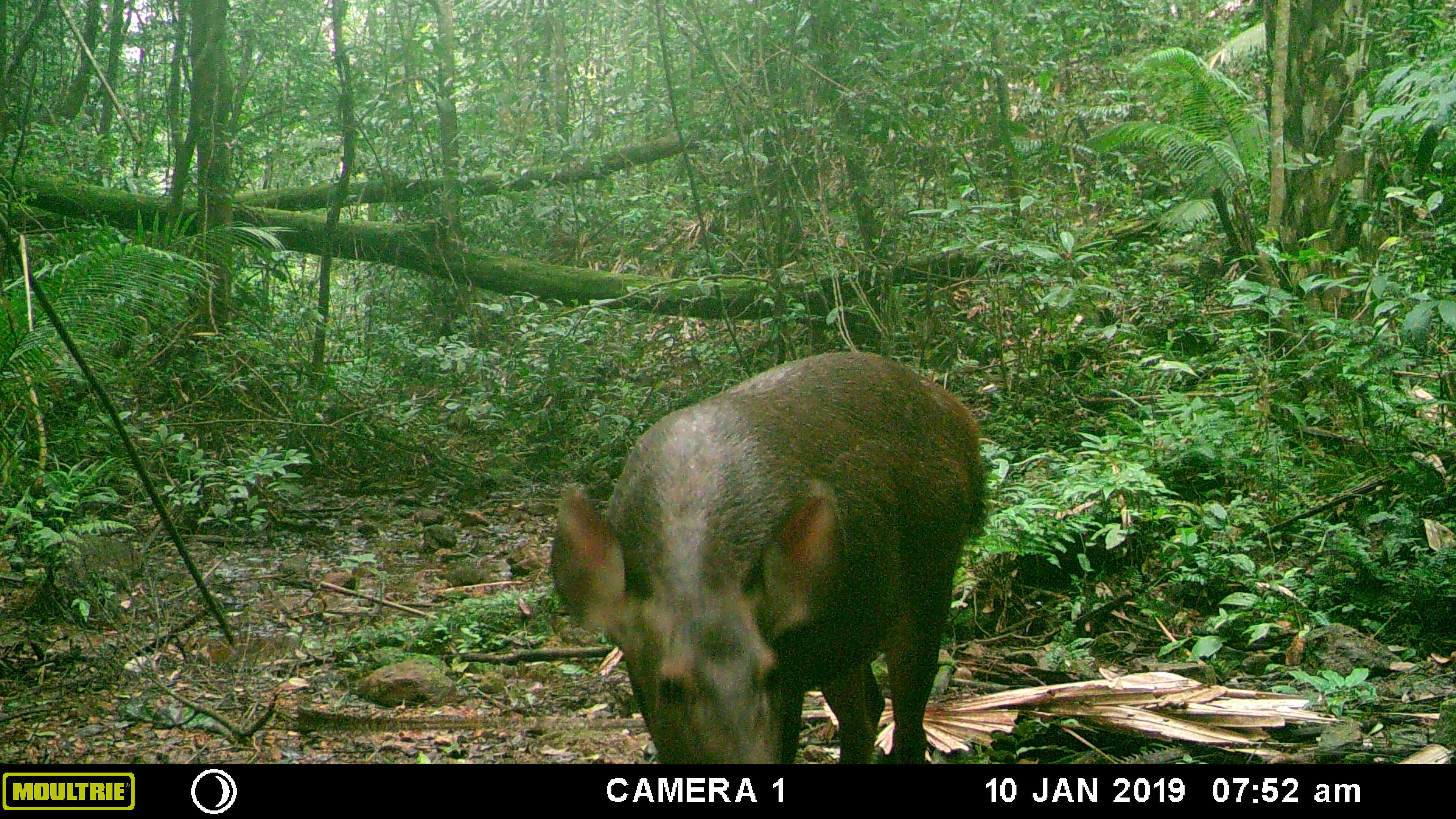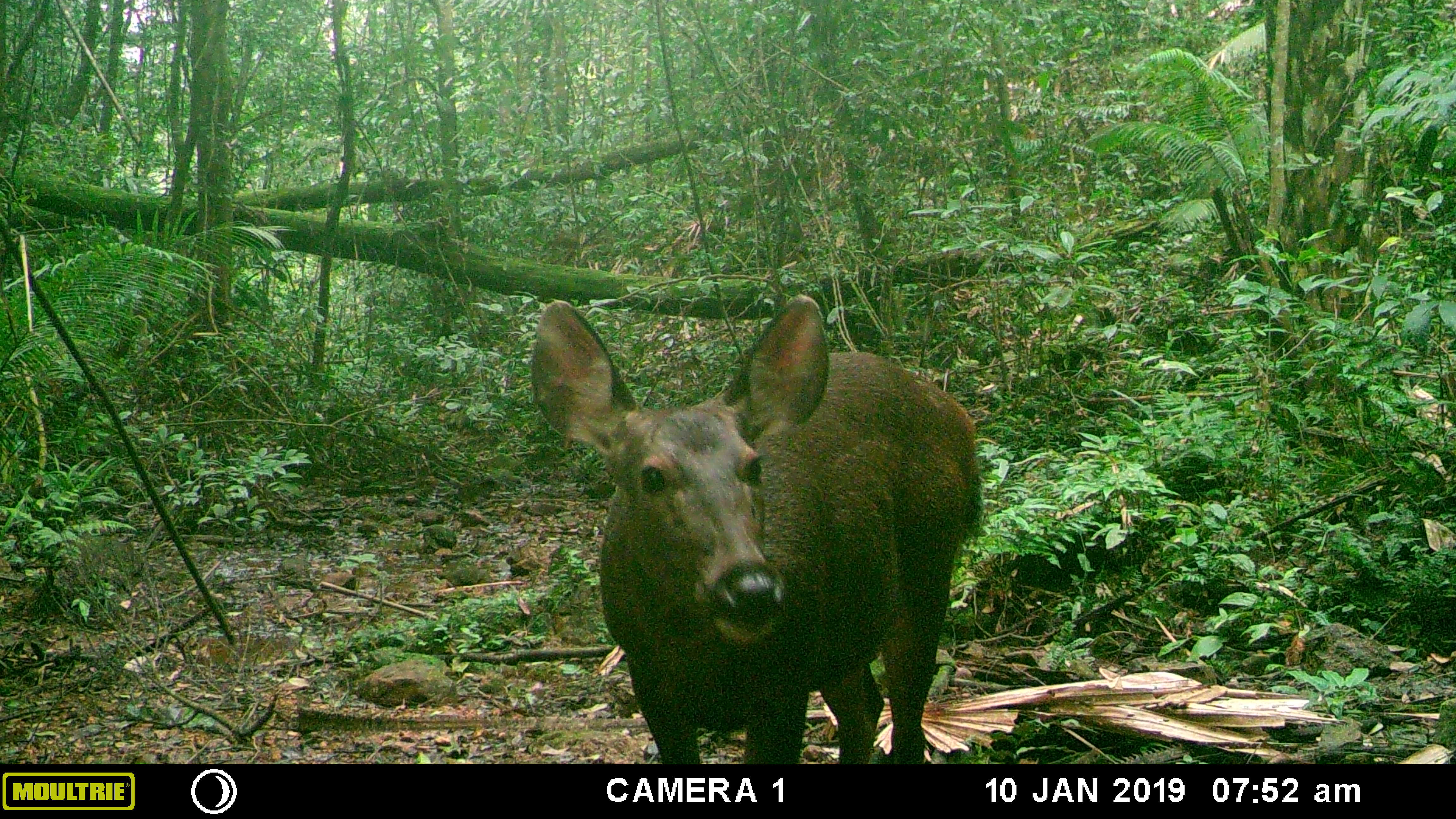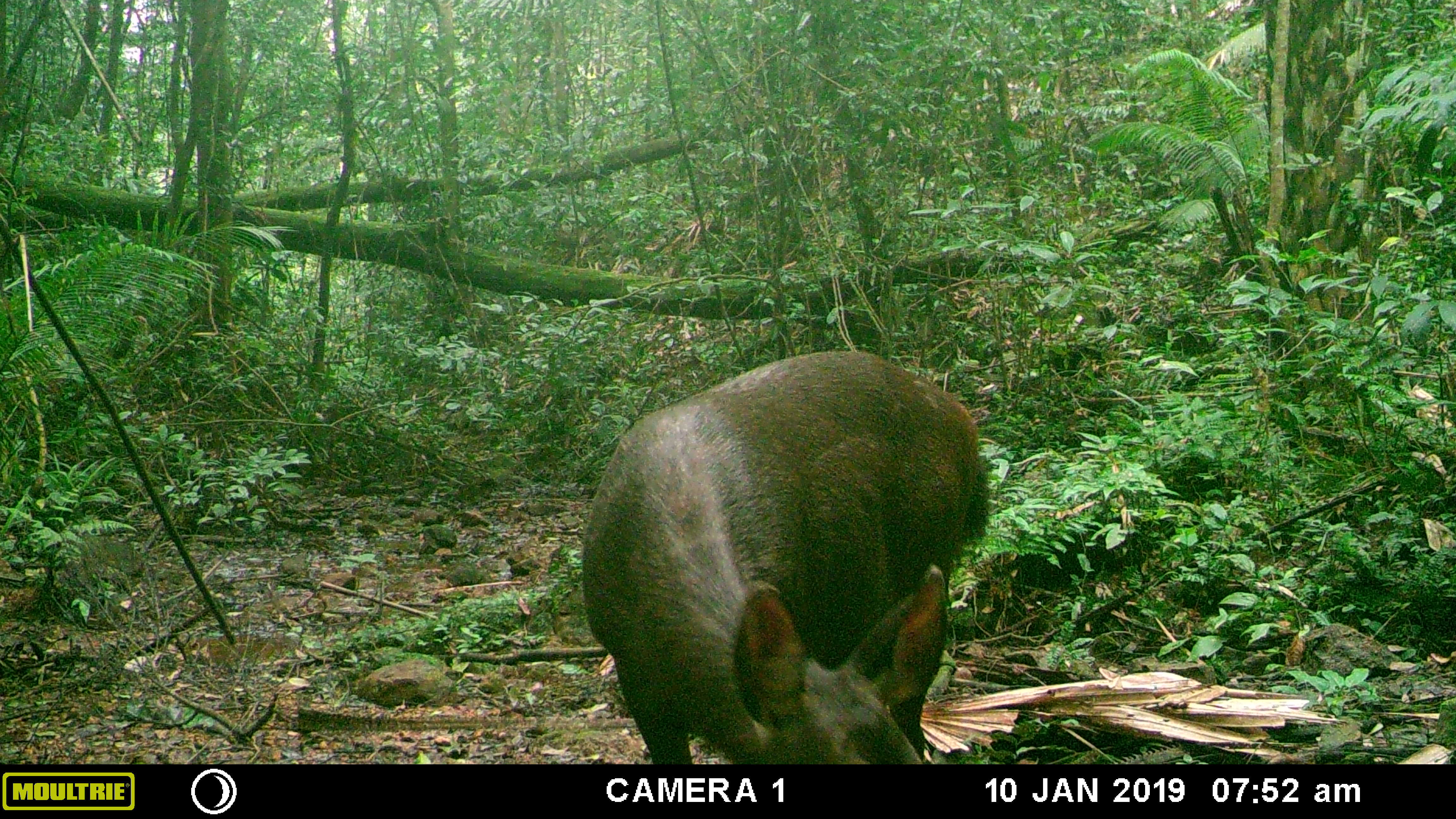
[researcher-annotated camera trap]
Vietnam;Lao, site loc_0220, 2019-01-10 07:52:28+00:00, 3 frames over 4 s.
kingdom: Animalia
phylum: Chordata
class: Mammalia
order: Artiodactyla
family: Cervidae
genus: Rusa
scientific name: Rusa unicolor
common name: sambar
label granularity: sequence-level